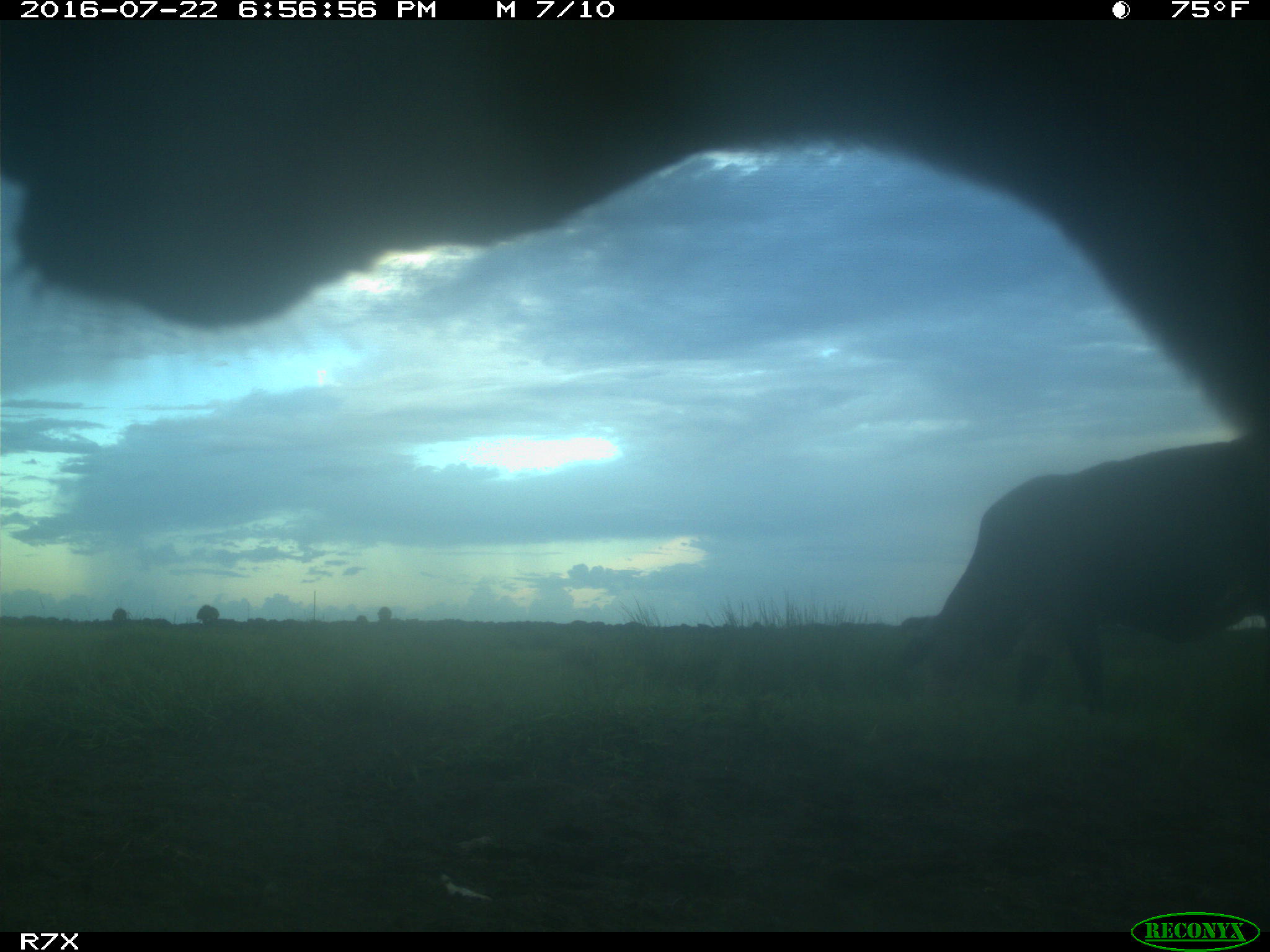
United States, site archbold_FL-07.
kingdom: Animalia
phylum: Chordata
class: Mammalia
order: Artiodactyla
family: Bovidae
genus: Bos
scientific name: Bos taurus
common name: domestic cow